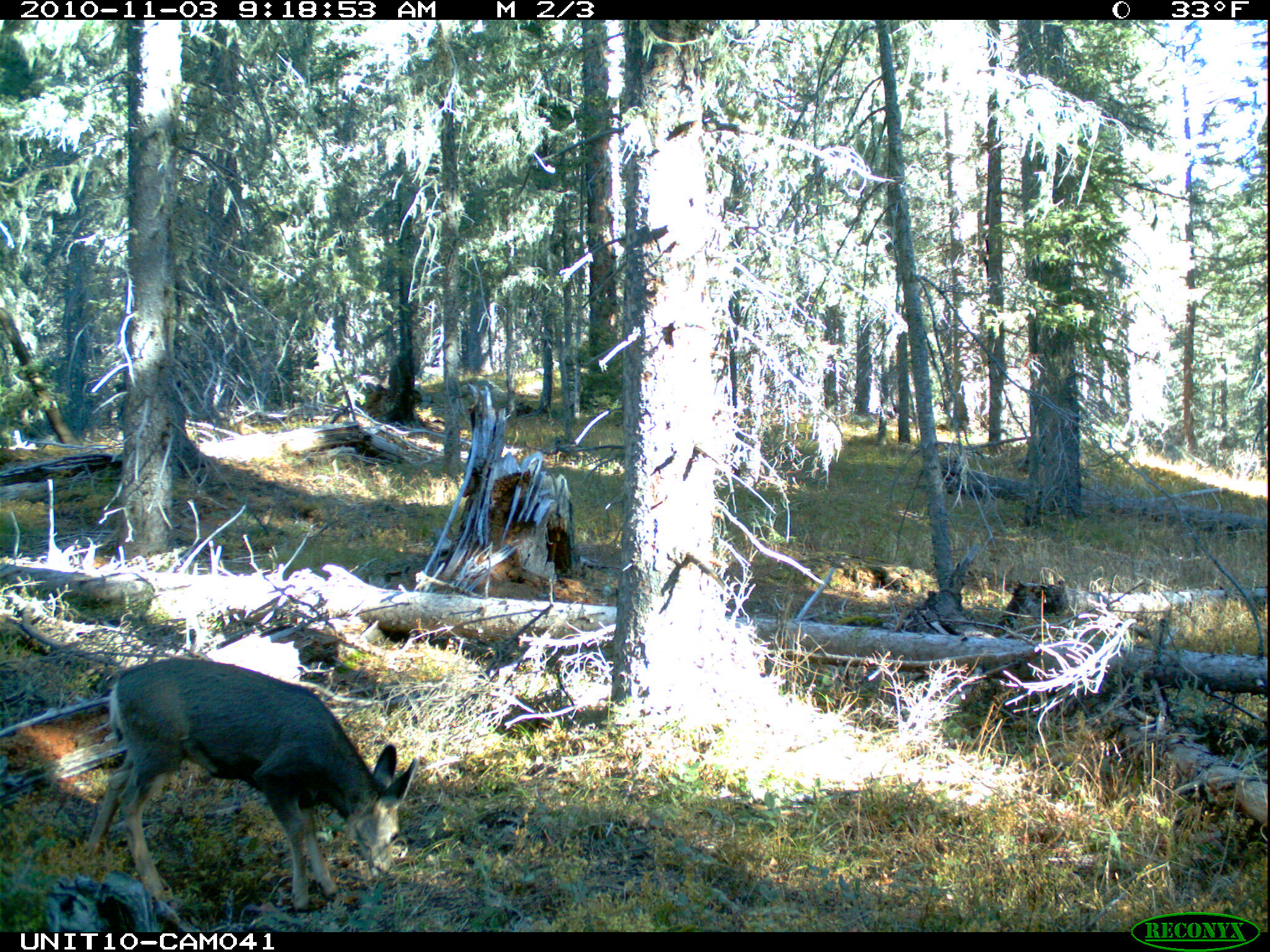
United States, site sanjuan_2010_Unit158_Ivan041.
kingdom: Animalia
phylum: Chordata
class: Mammalia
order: Artiodactyla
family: Cervidae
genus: Odocoileus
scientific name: Odocoileus hemionus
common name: mule deer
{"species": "Odocoileus hemionus (mule deer)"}